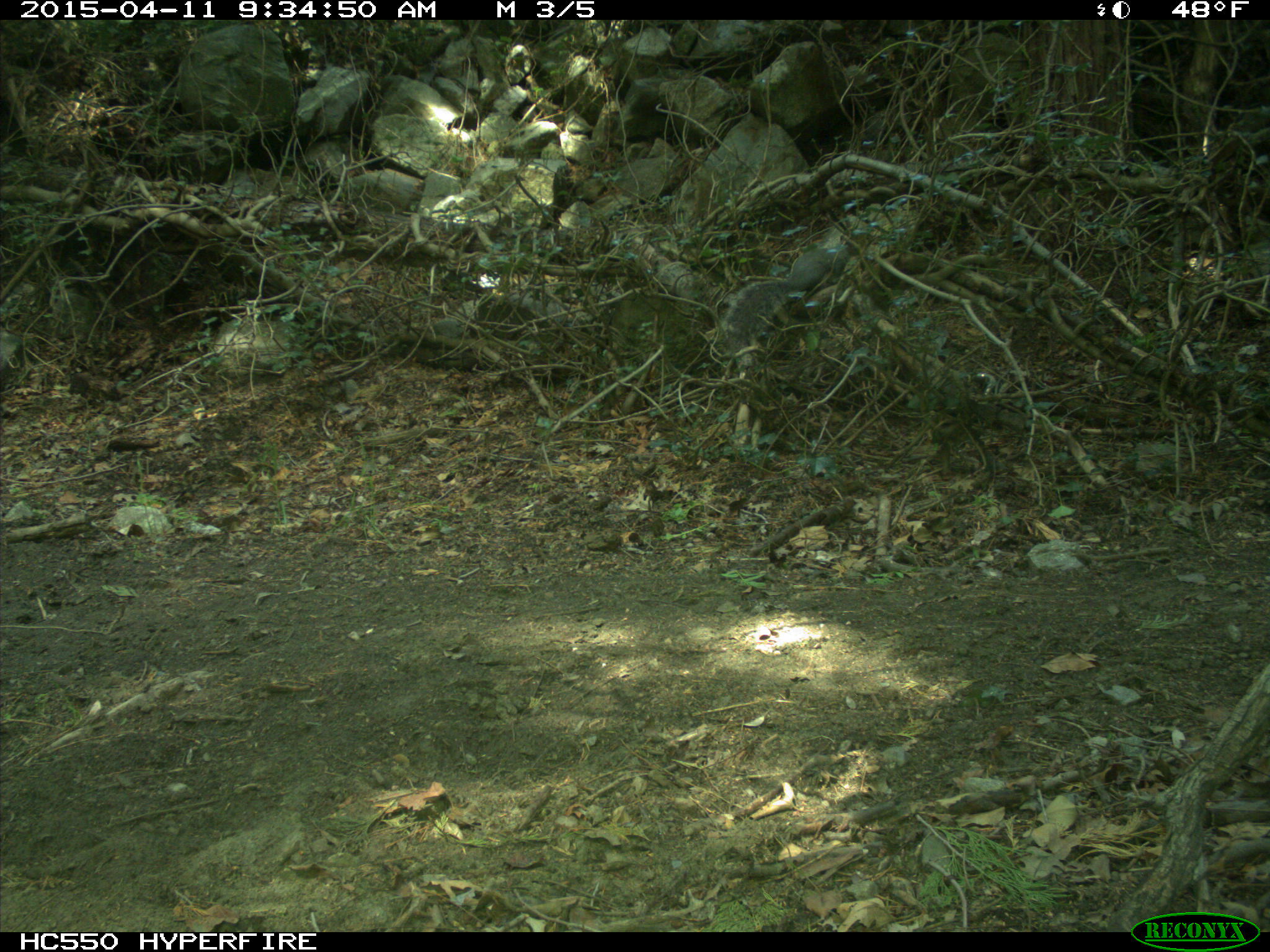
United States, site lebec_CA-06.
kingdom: Animalia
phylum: Chordata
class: Mammalia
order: Rodentia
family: Sciuridae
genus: Sciurus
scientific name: Sciurus carolinensis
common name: eastern gray squirrel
Sciurus carolinensis (eastern gray squirrel).